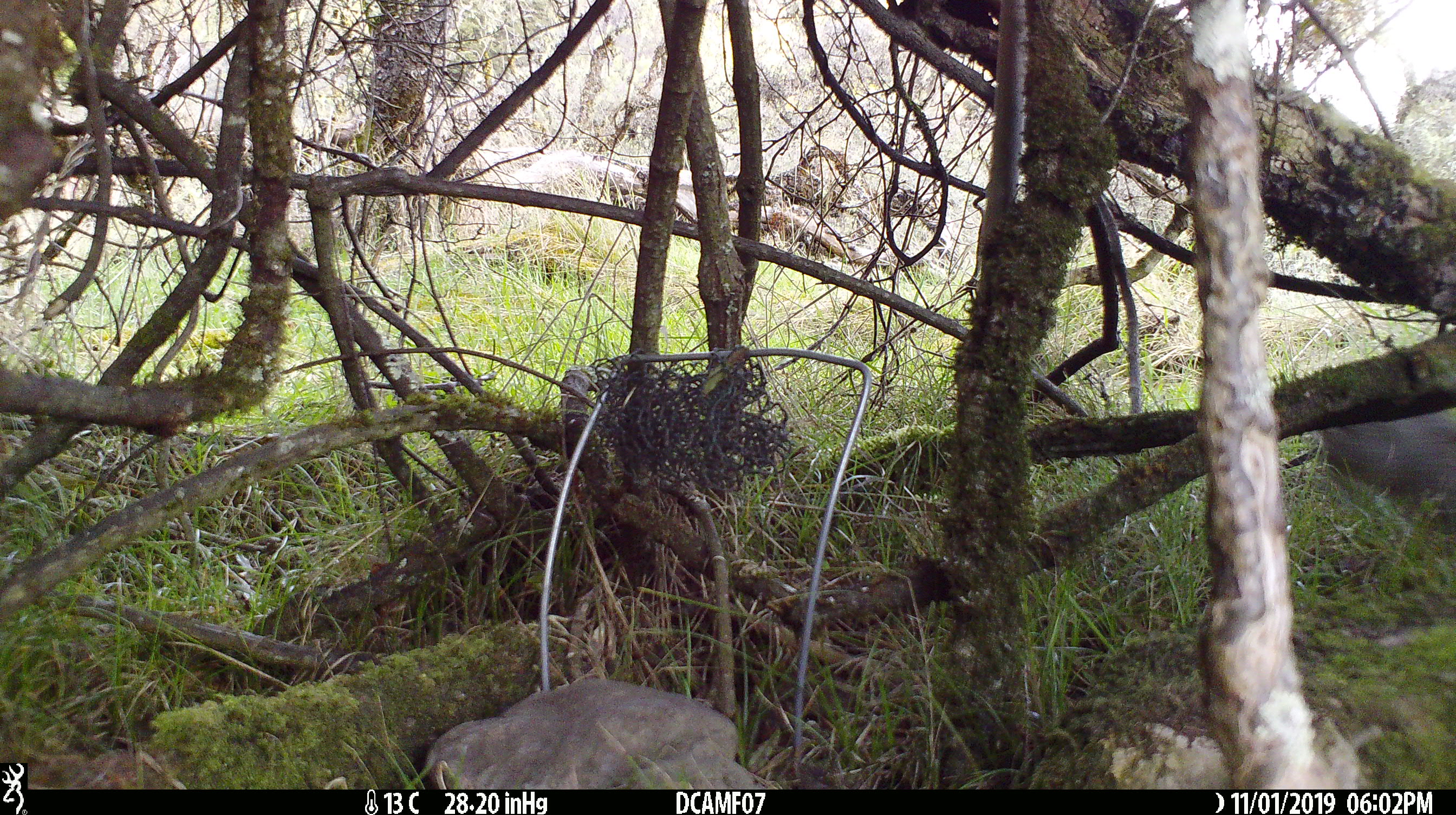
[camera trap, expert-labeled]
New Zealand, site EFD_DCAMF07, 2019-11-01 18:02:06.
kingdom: Animalia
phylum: Chordata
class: Mammalia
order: Lagomorpha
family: Leporidae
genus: Oryctolagus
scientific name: Oryctolagus cuniculus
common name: european rabbit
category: rabbit